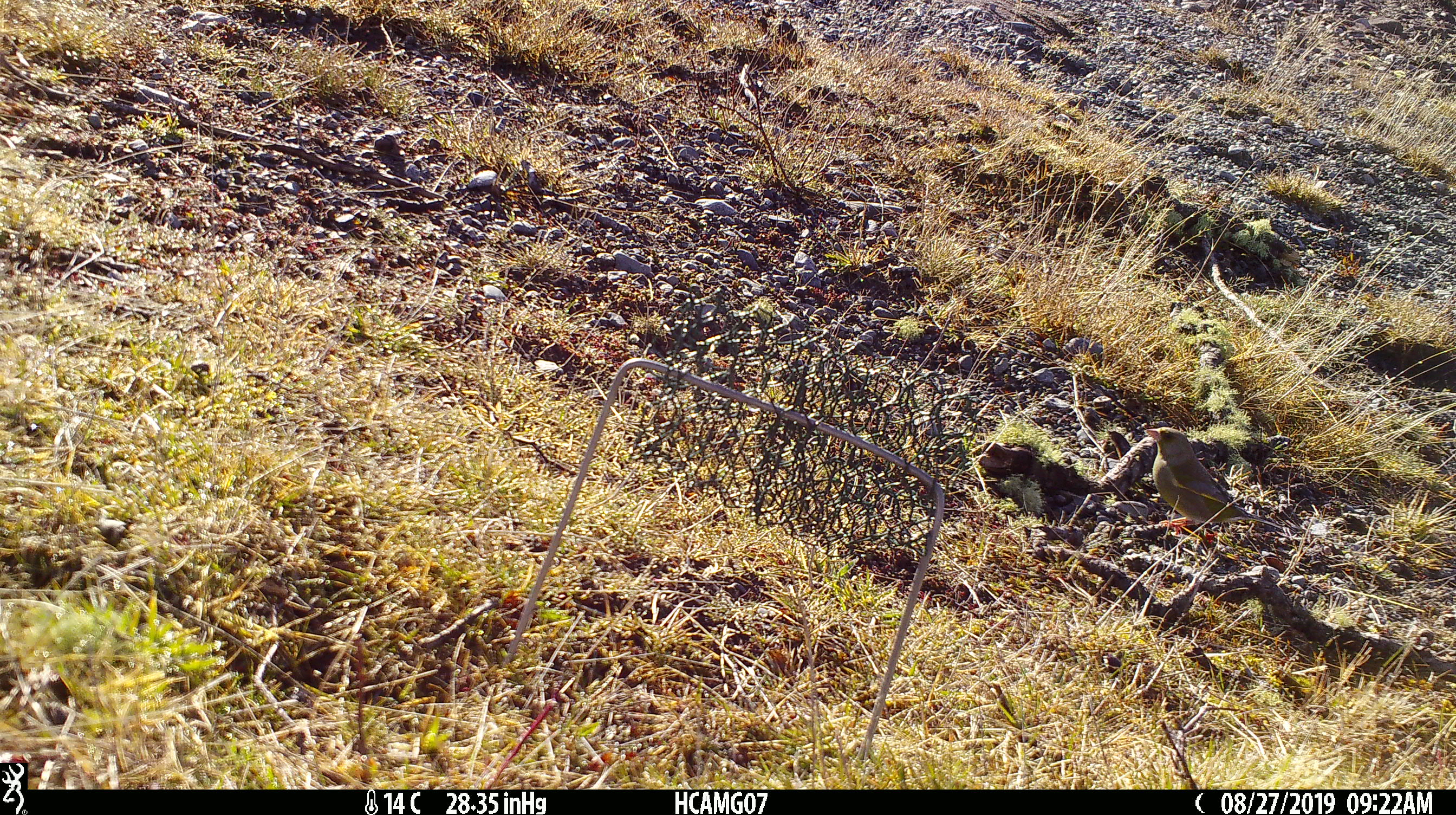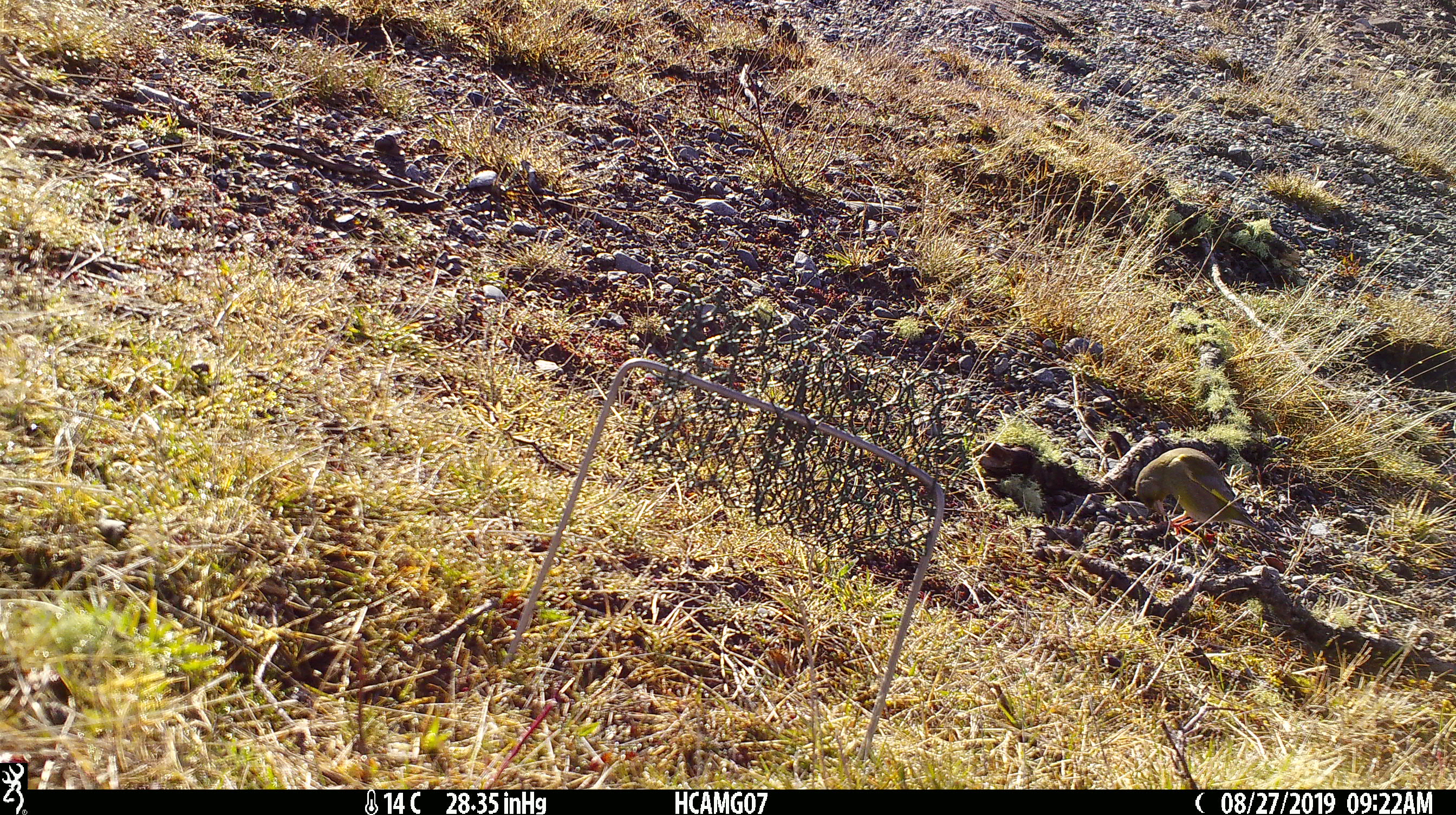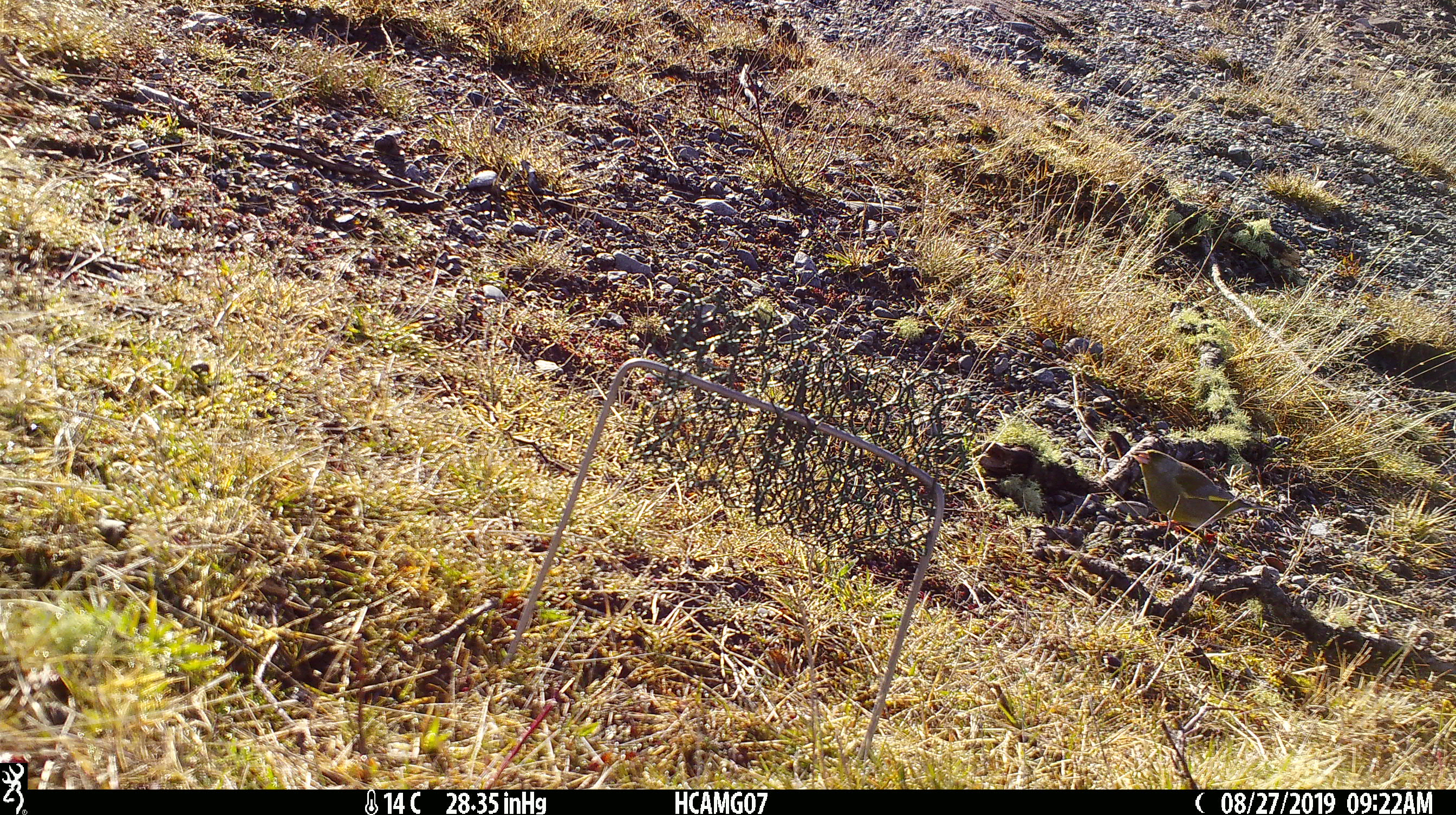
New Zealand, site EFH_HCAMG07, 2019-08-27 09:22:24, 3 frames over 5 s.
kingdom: Animalia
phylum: Chordata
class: Aves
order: Passeriformes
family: Fringillidae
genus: Chloris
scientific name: Chloris chloris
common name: greenfinch